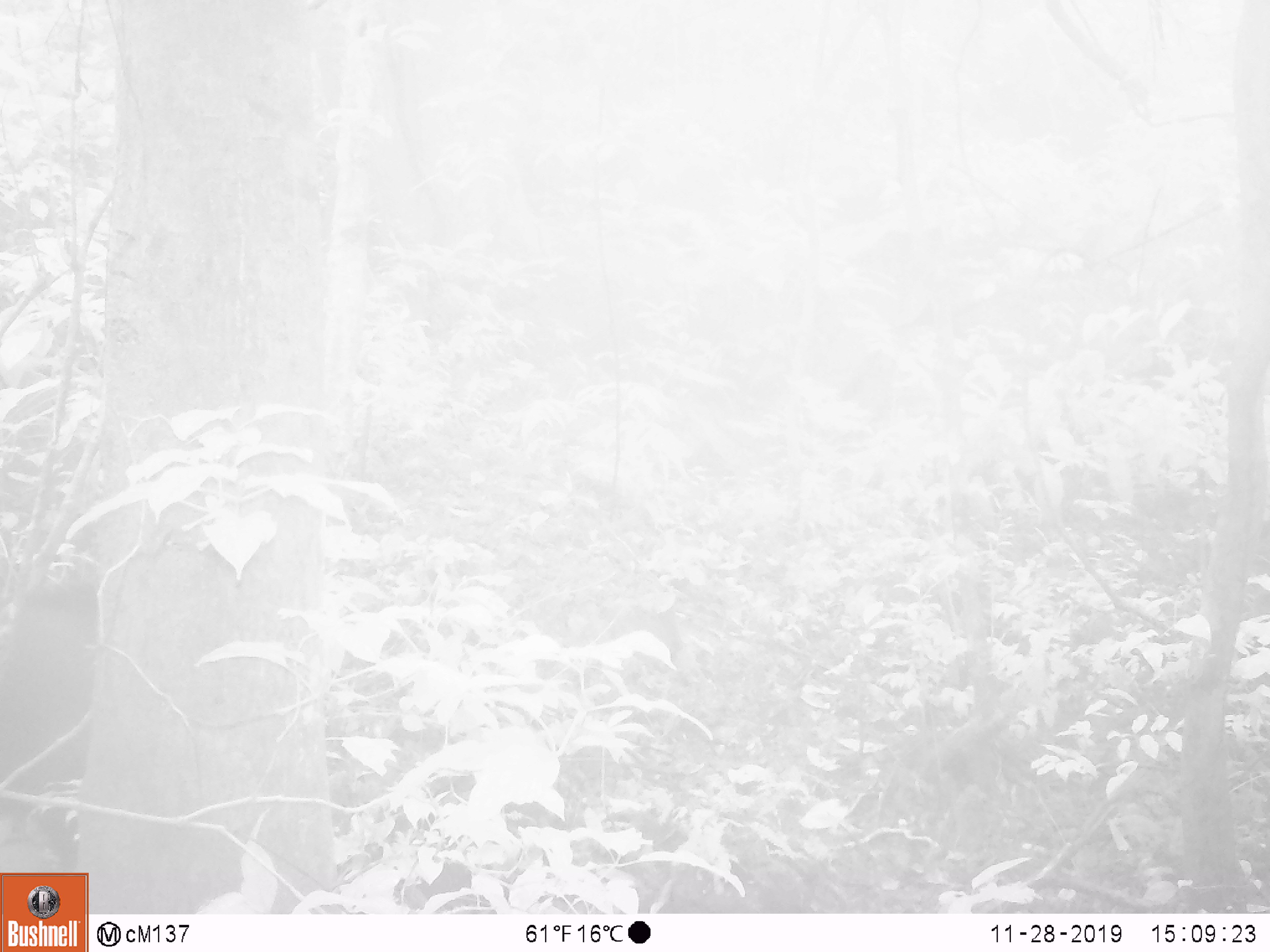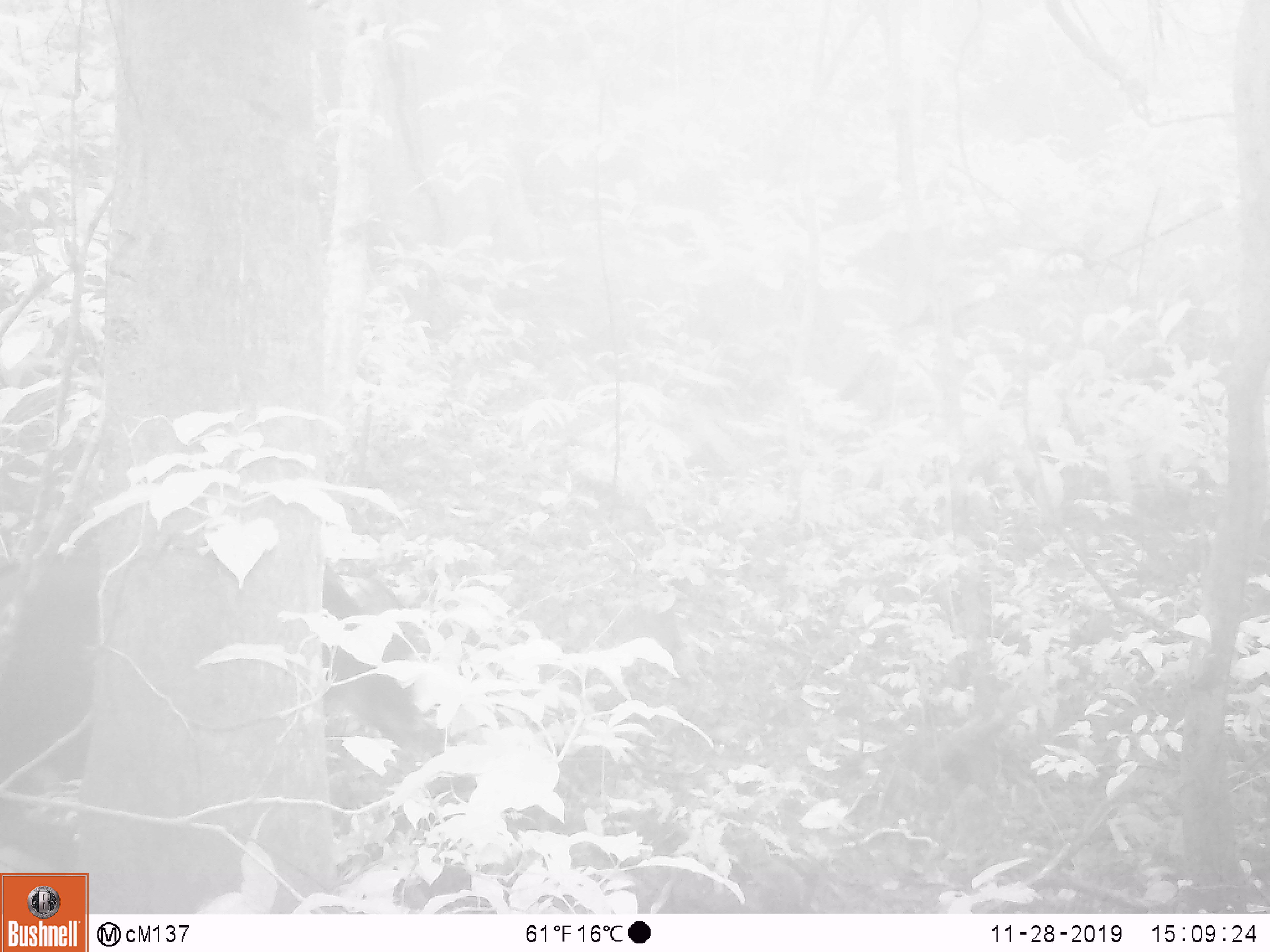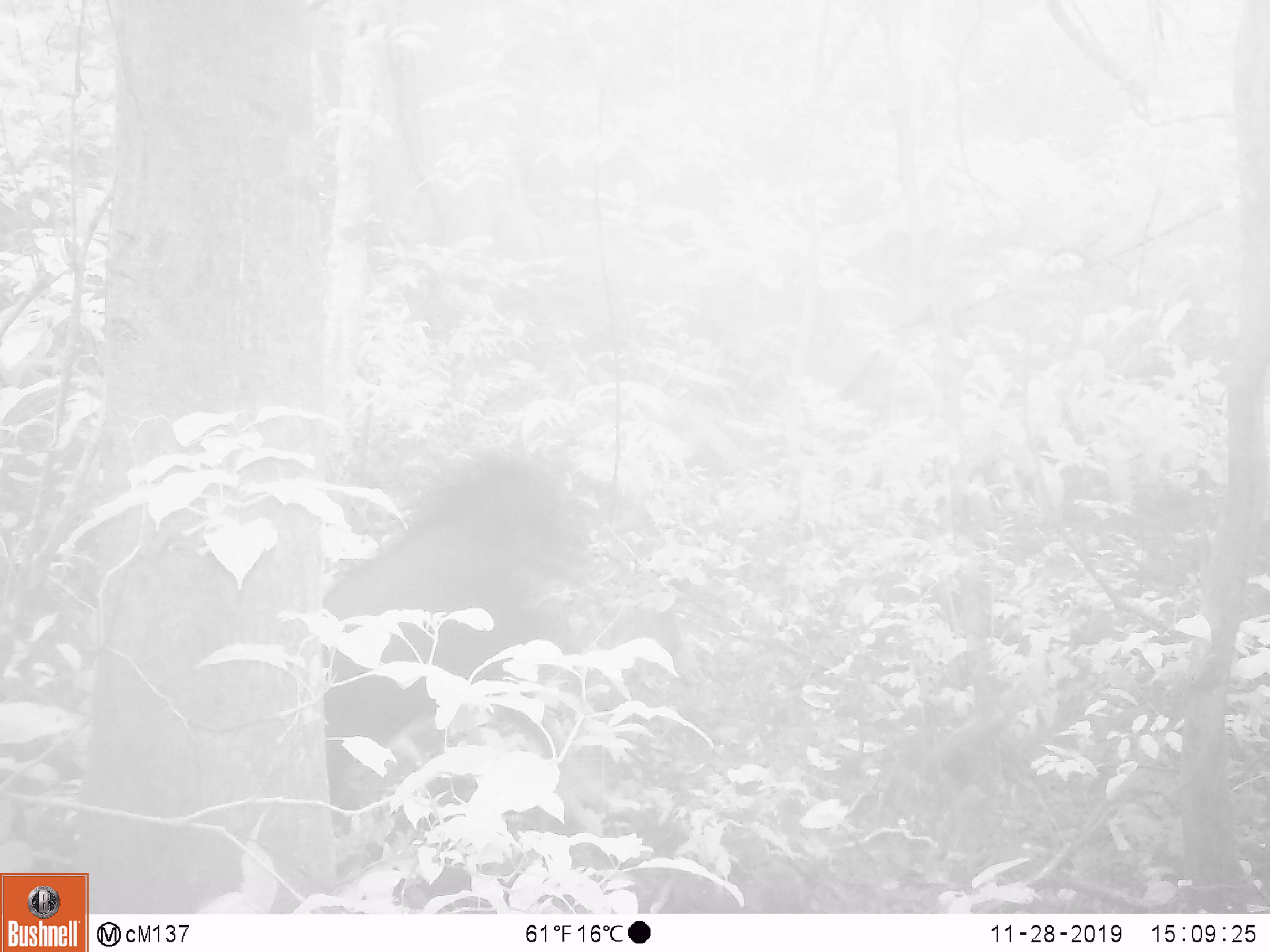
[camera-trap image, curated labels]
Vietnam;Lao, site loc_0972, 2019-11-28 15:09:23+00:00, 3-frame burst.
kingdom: Animalia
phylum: Chordata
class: Mammalia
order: Artiodactyla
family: Bovidae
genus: Capricornis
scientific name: Capricornis sumatraensis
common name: chinese serow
Chinese serow (Capricornis sumatraensis). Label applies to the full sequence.